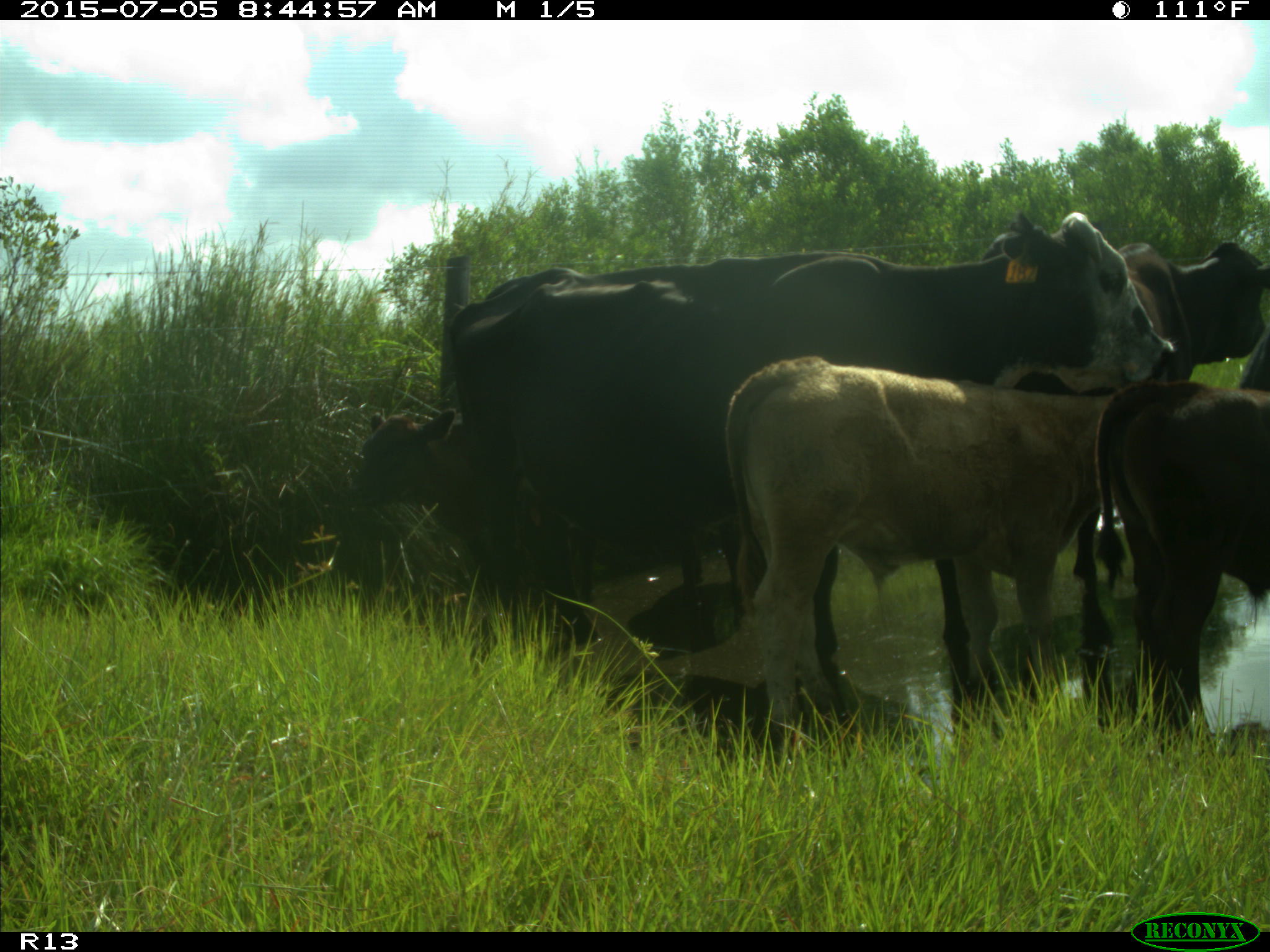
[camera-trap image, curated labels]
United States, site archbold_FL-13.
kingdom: Animalia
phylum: Chordata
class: Mammalia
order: Artiodactyla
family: Bovidae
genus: Bos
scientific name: Bos taurus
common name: domestic cow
Bos taurus (domestic cow).